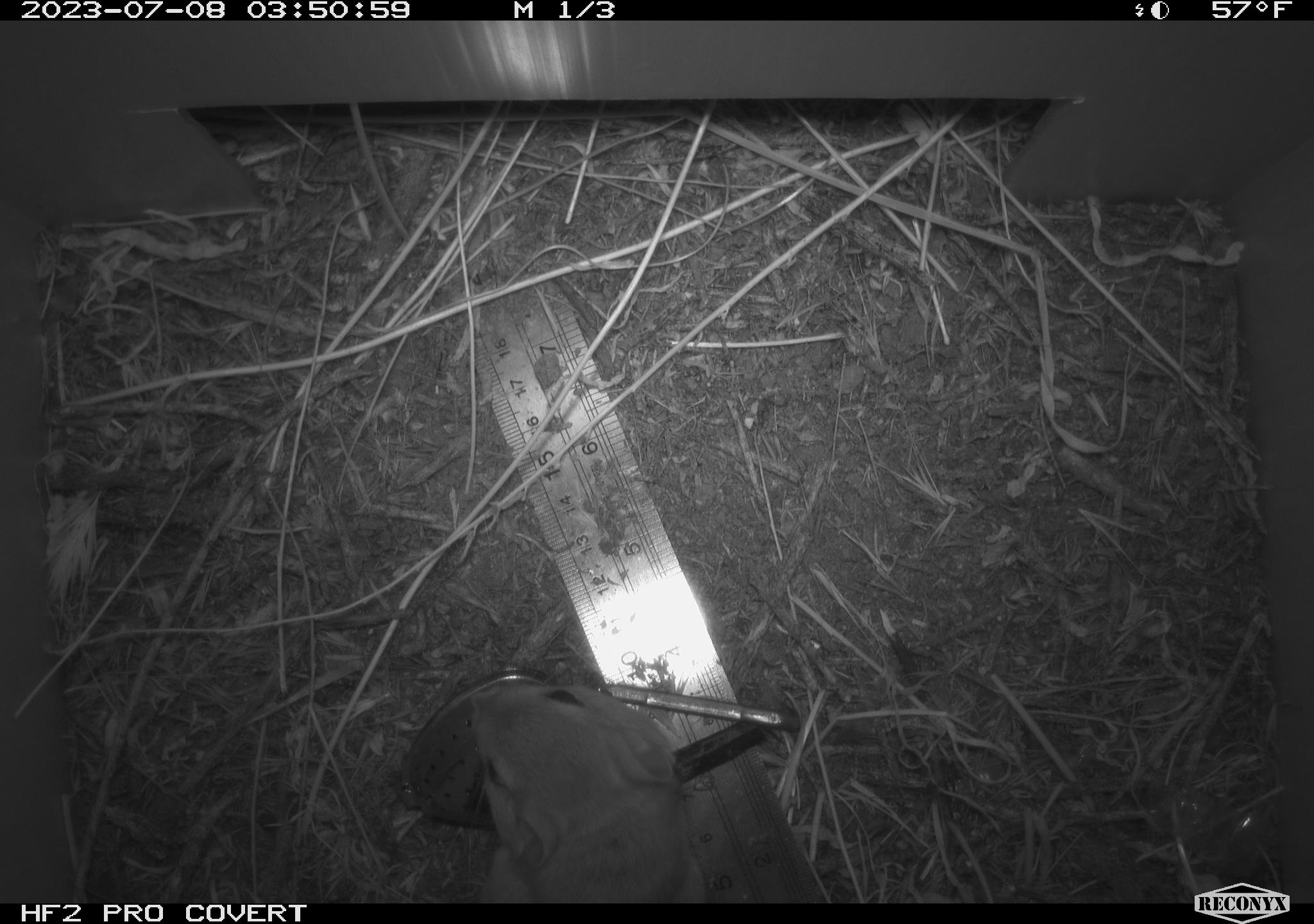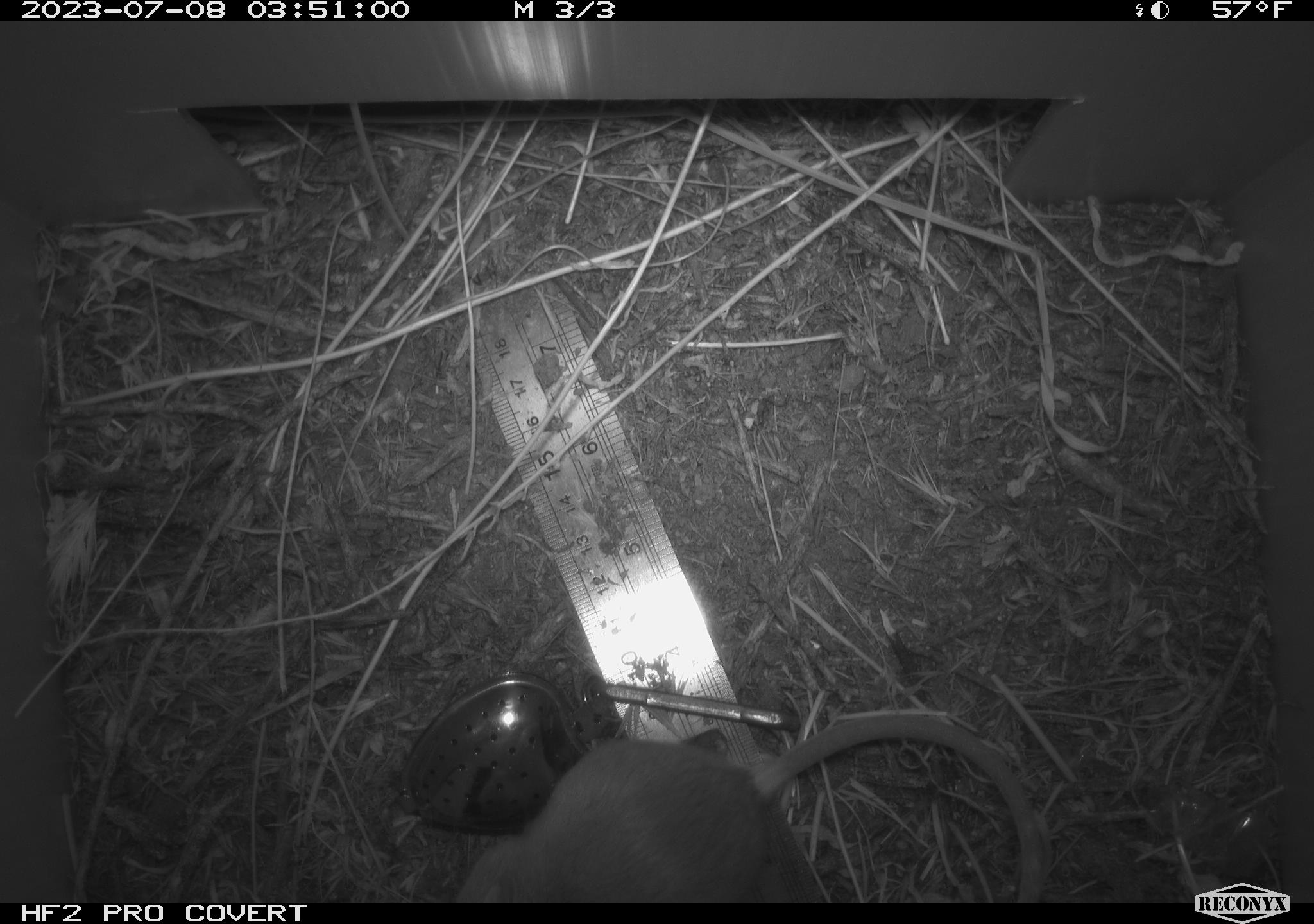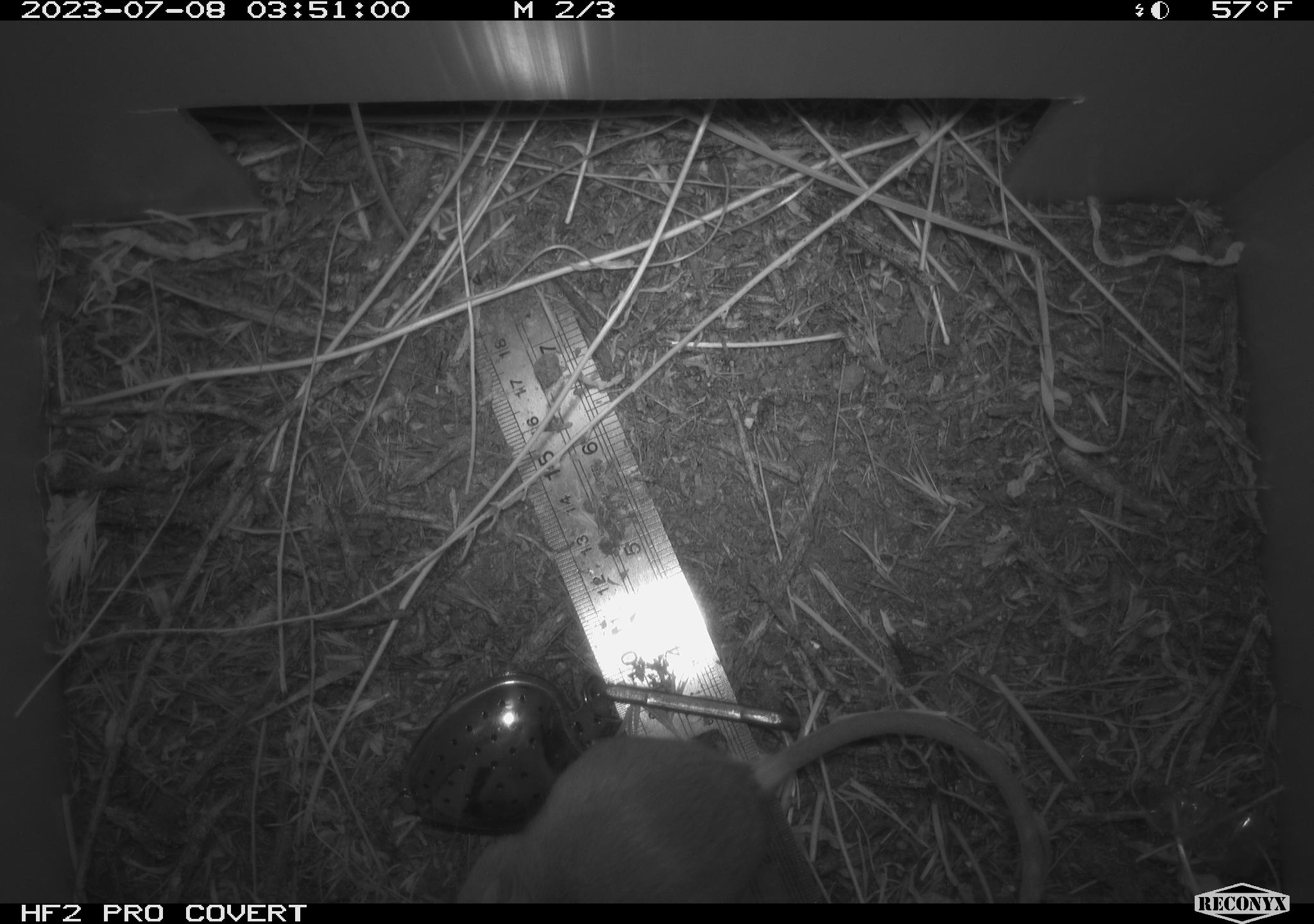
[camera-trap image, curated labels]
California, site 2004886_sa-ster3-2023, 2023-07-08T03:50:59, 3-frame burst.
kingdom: Animalia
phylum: Chordata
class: Mammalia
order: Rodentia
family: Heteromyidae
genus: Dipodomys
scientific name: Dipodomys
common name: kangaroo rats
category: dipodomys species